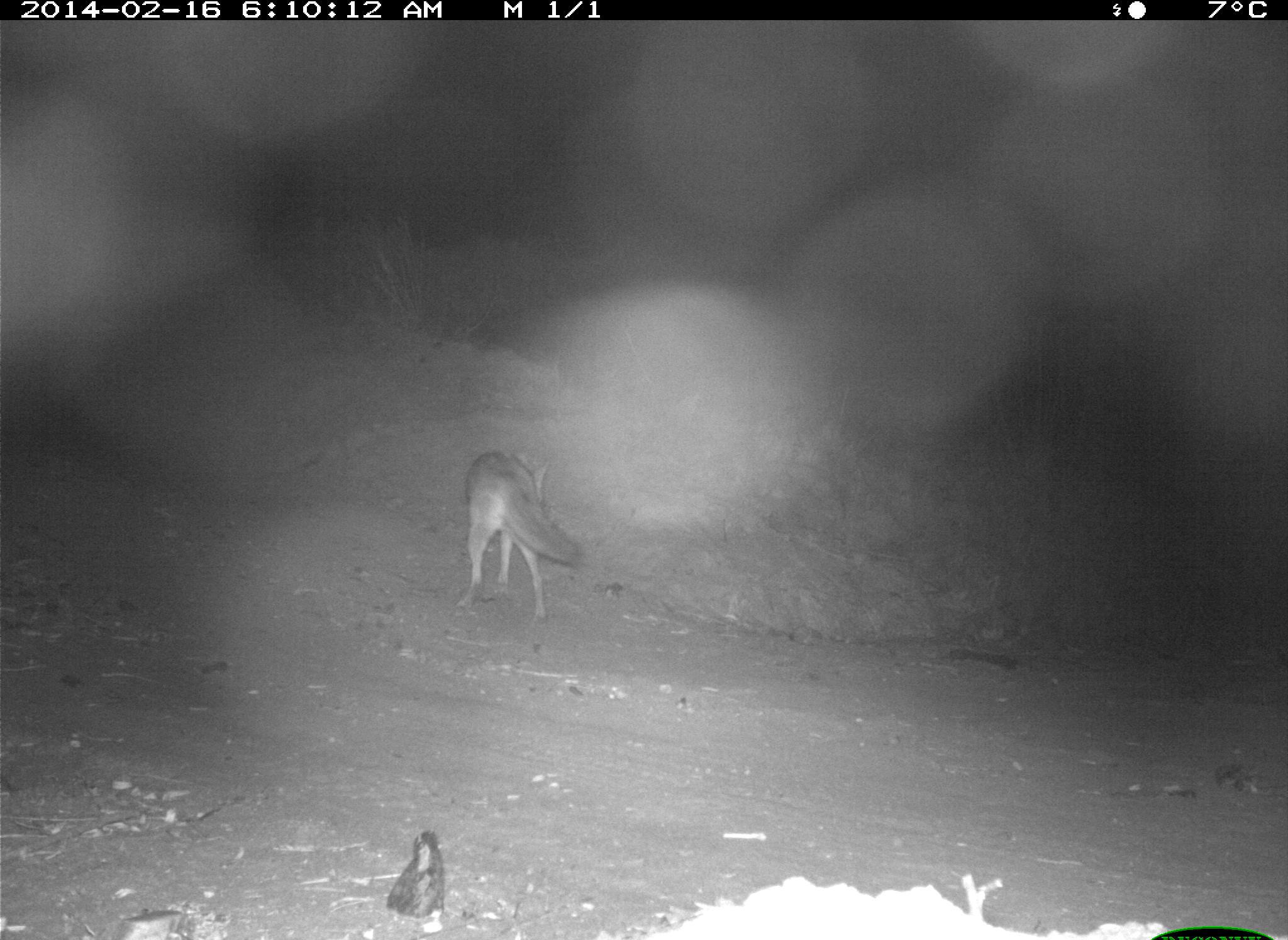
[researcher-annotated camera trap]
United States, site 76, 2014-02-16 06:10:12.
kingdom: Animalia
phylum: Chordata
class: Mammalia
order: Carnivora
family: Canidae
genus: Canis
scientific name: Canis latrans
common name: coyote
Coyote (Canis latrans).